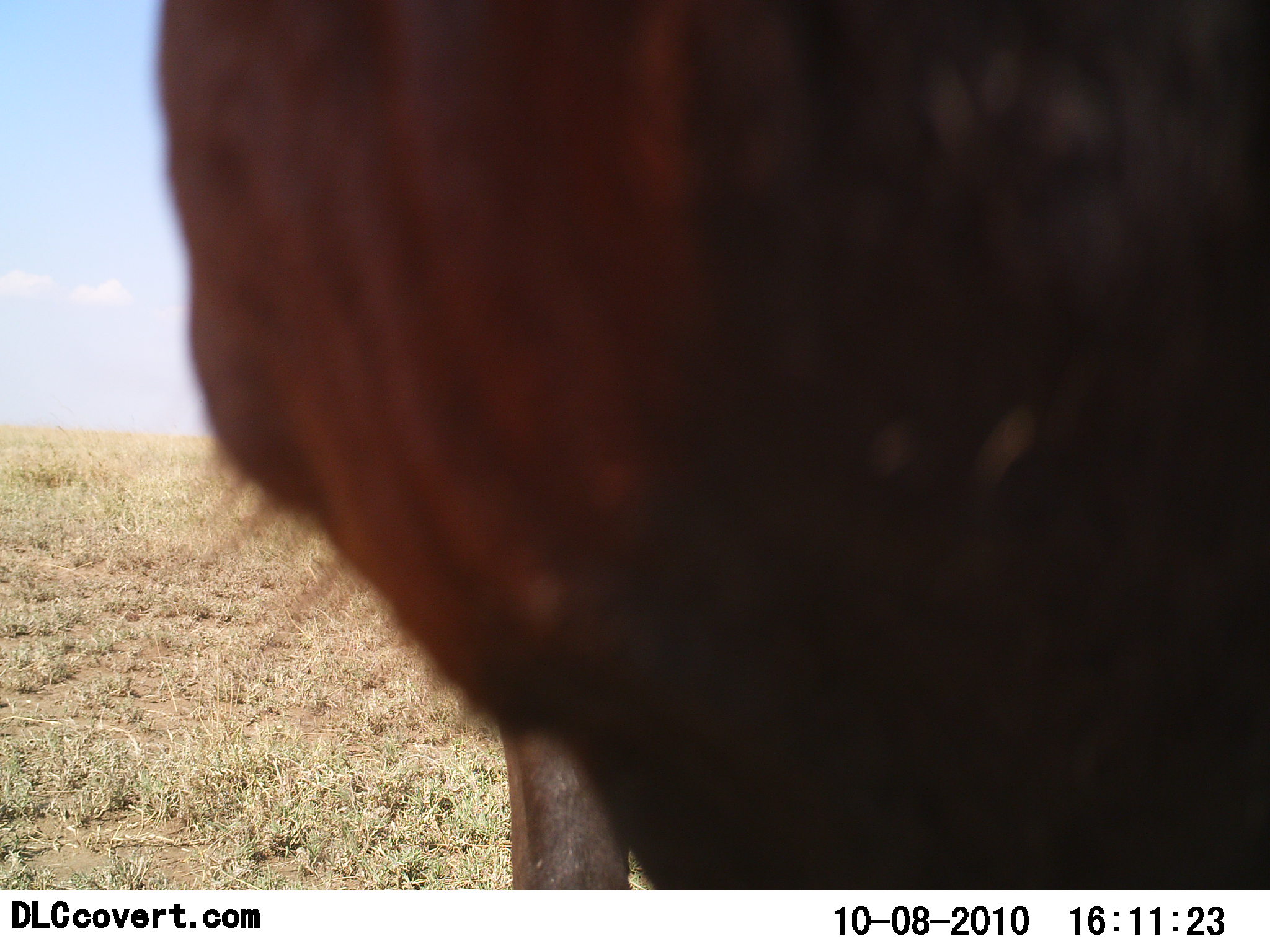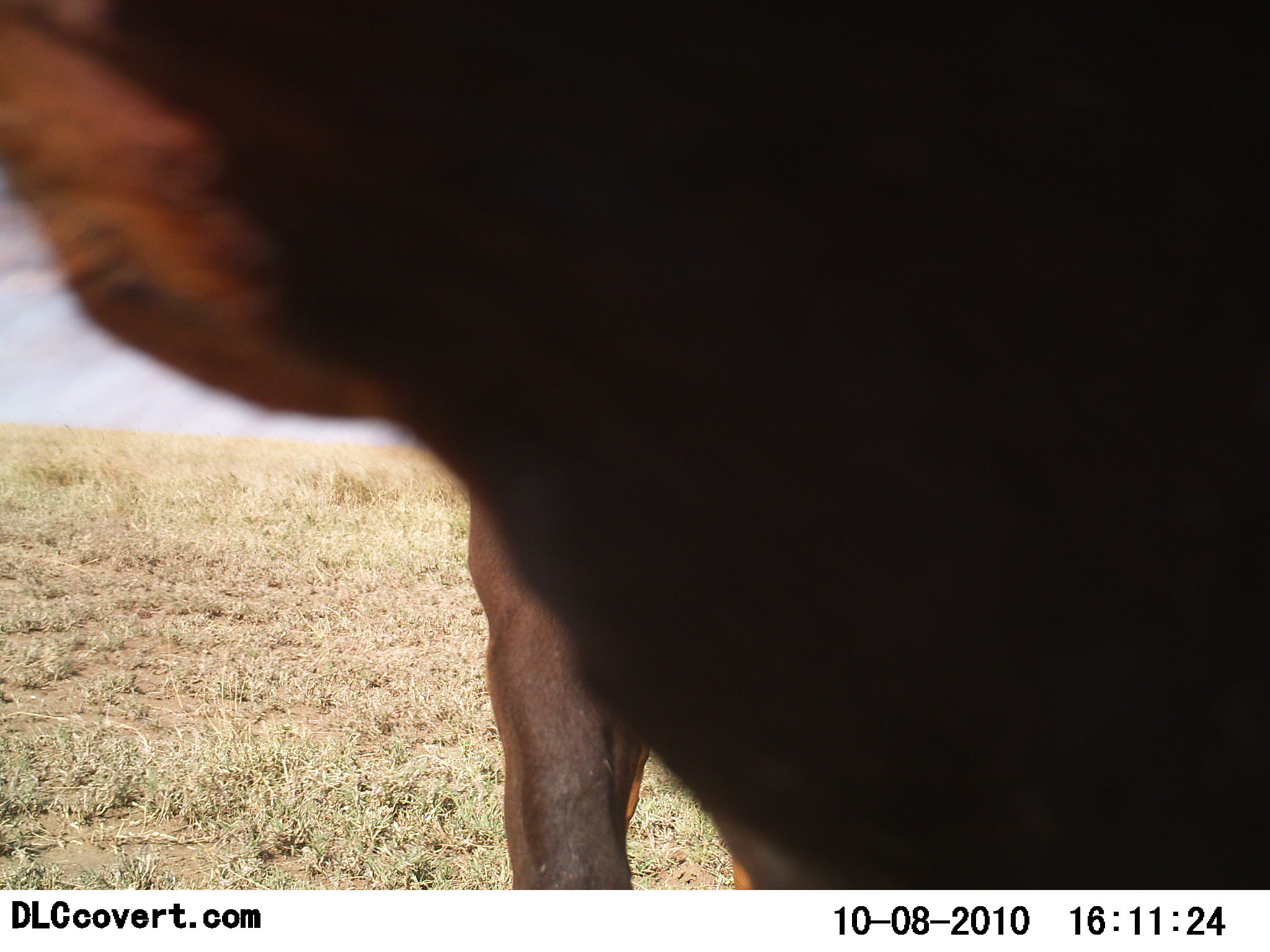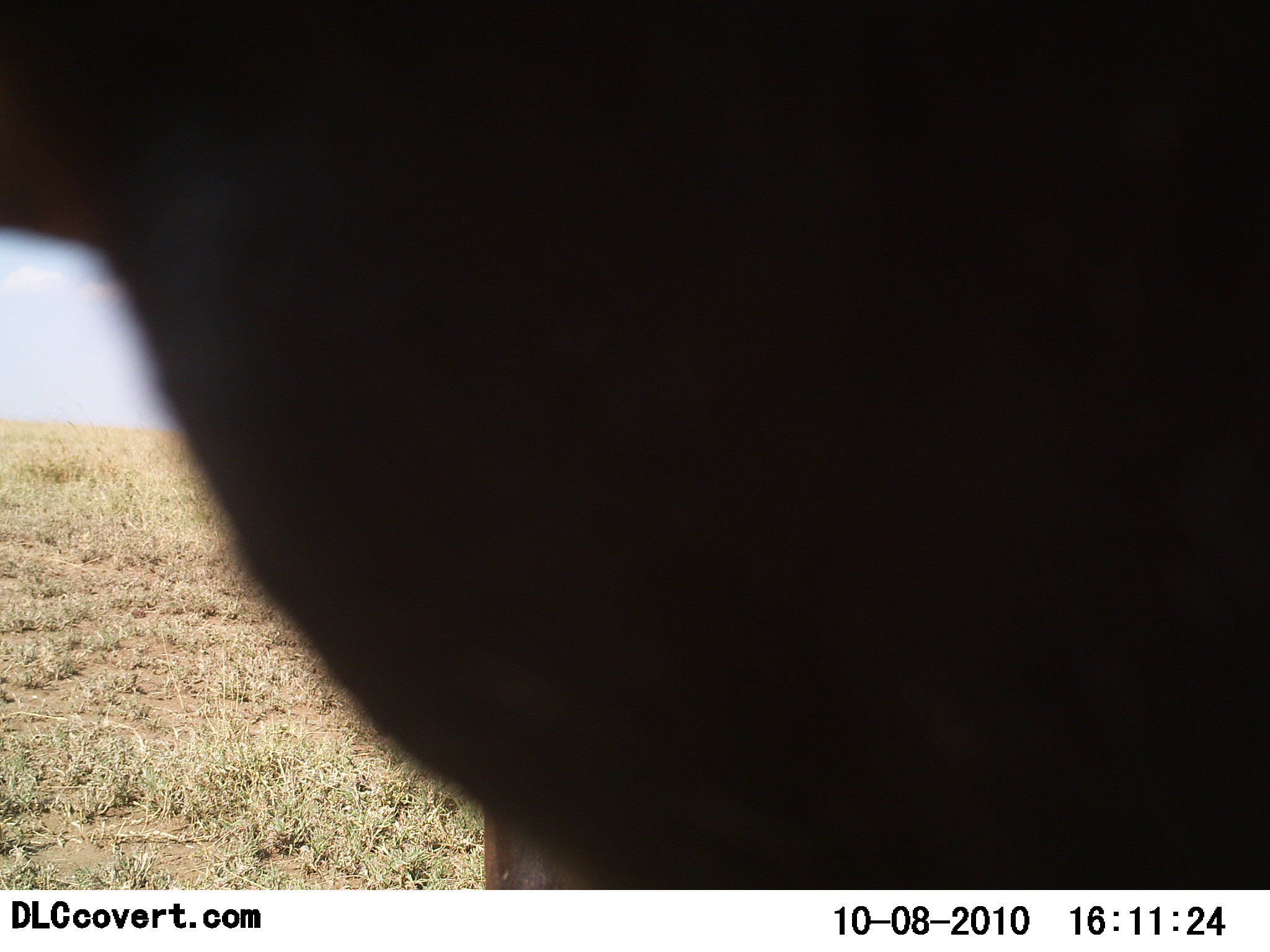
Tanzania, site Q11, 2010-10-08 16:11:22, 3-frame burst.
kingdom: Animalia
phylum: Chordata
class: Mammalia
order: Artiodactyla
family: Bovidae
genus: Connochaetes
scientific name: Connochaetes taurinus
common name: blue wildebeest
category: wildebeest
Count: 1.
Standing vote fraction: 67%.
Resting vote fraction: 0%.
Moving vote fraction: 11%.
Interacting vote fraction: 33%.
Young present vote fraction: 0%.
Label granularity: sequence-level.